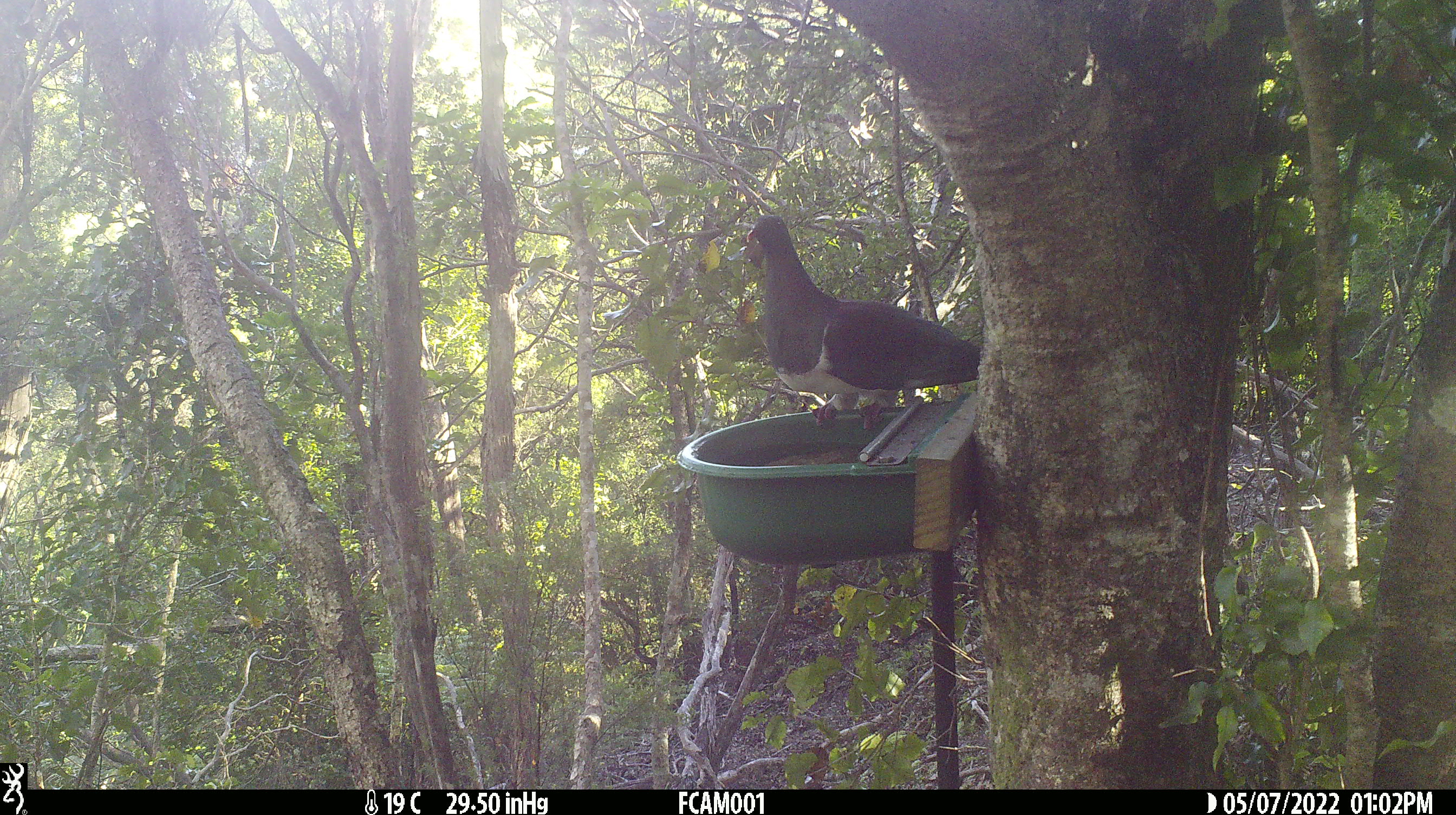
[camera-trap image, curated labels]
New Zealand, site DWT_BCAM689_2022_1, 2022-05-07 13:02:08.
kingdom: Animalia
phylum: Chordata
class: Aves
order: Columbiformes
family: Columbidae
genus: Hemiphaga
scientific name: Hemiphaga novaeseelandiae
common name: new zealand pigeon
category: kereru